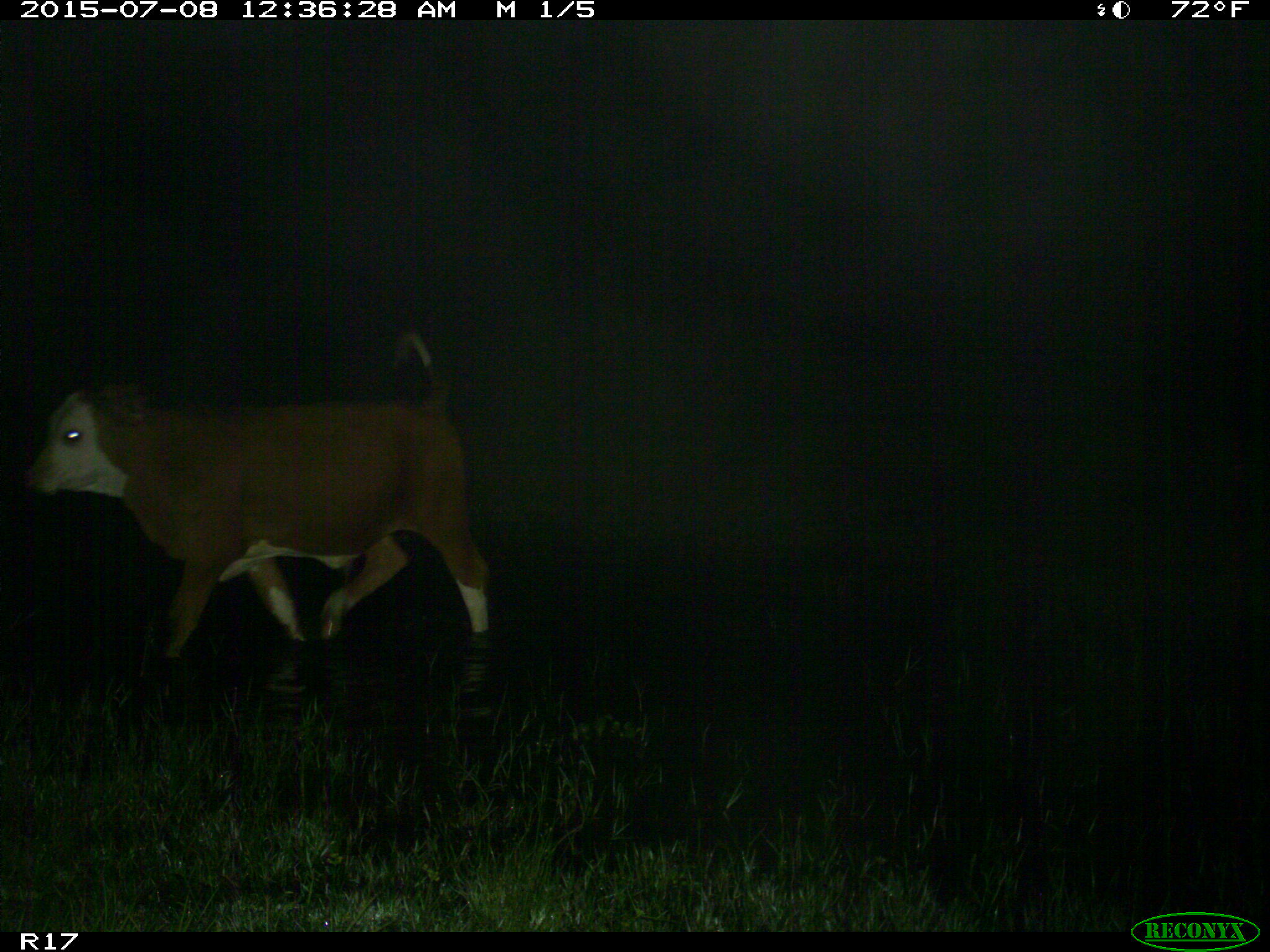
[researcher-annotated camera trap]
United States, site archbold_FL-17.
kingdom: Animalia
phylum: Chordata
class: Mammalia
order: Artiodactyla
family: Bovidae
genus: Bos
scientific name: Bos taurus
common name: domestic cow